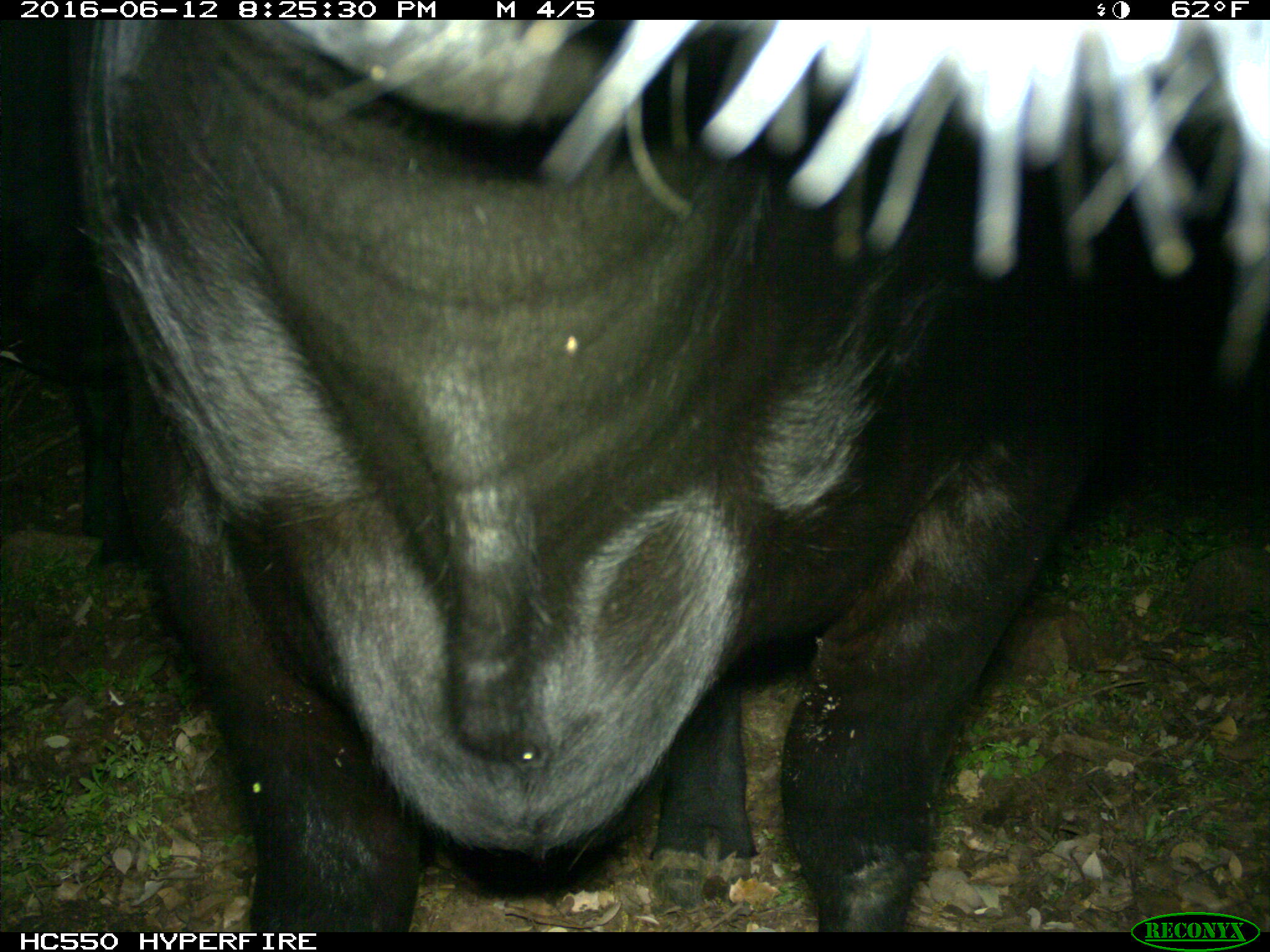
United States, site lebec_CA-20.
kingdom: Animalia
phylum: Chordata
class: Mammalia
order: Artiodactyla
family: Bovidae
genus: Bos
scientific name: Bos taurus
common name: domestic cow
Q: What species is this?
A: Bos taurus (domestic cow).